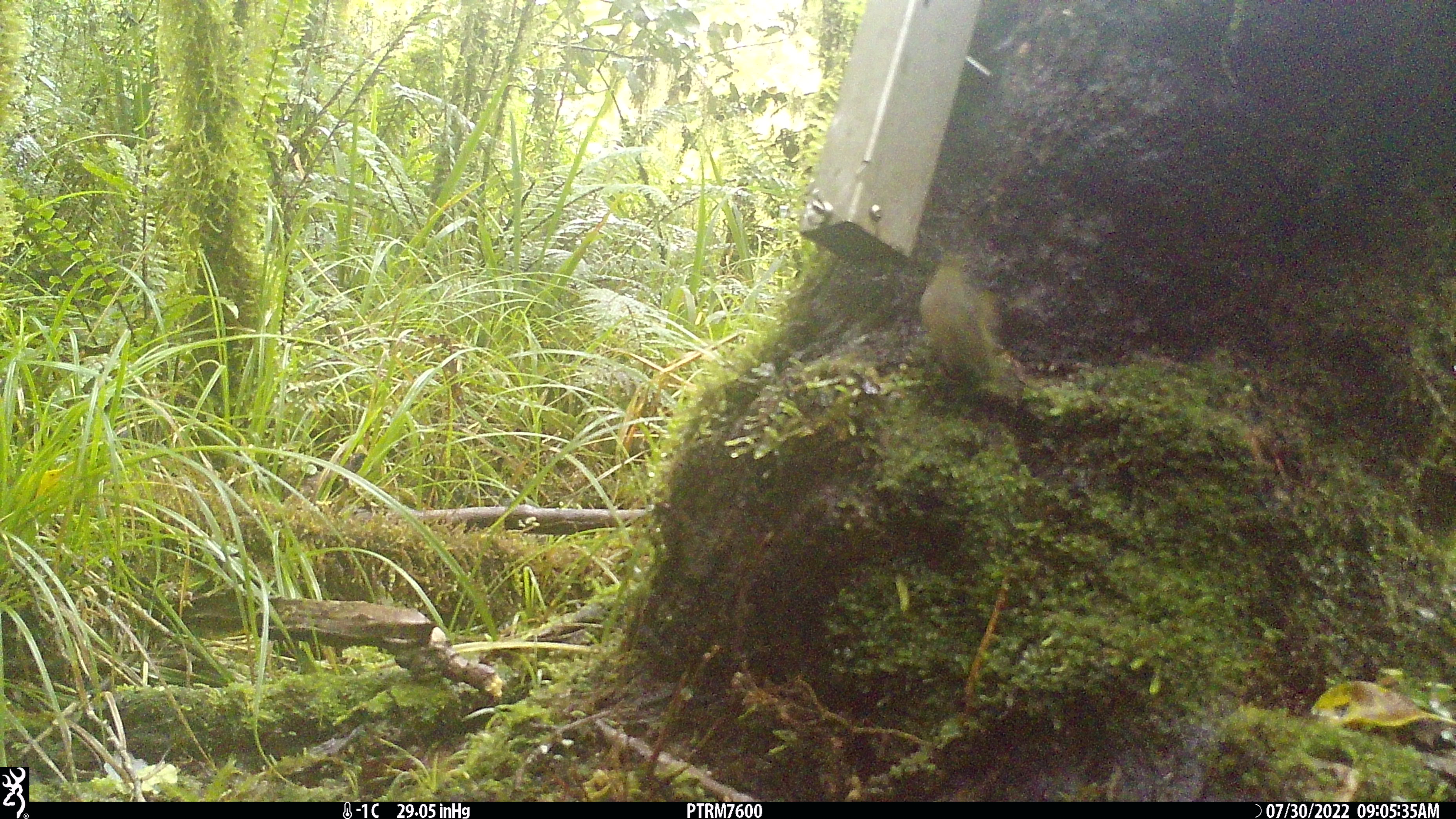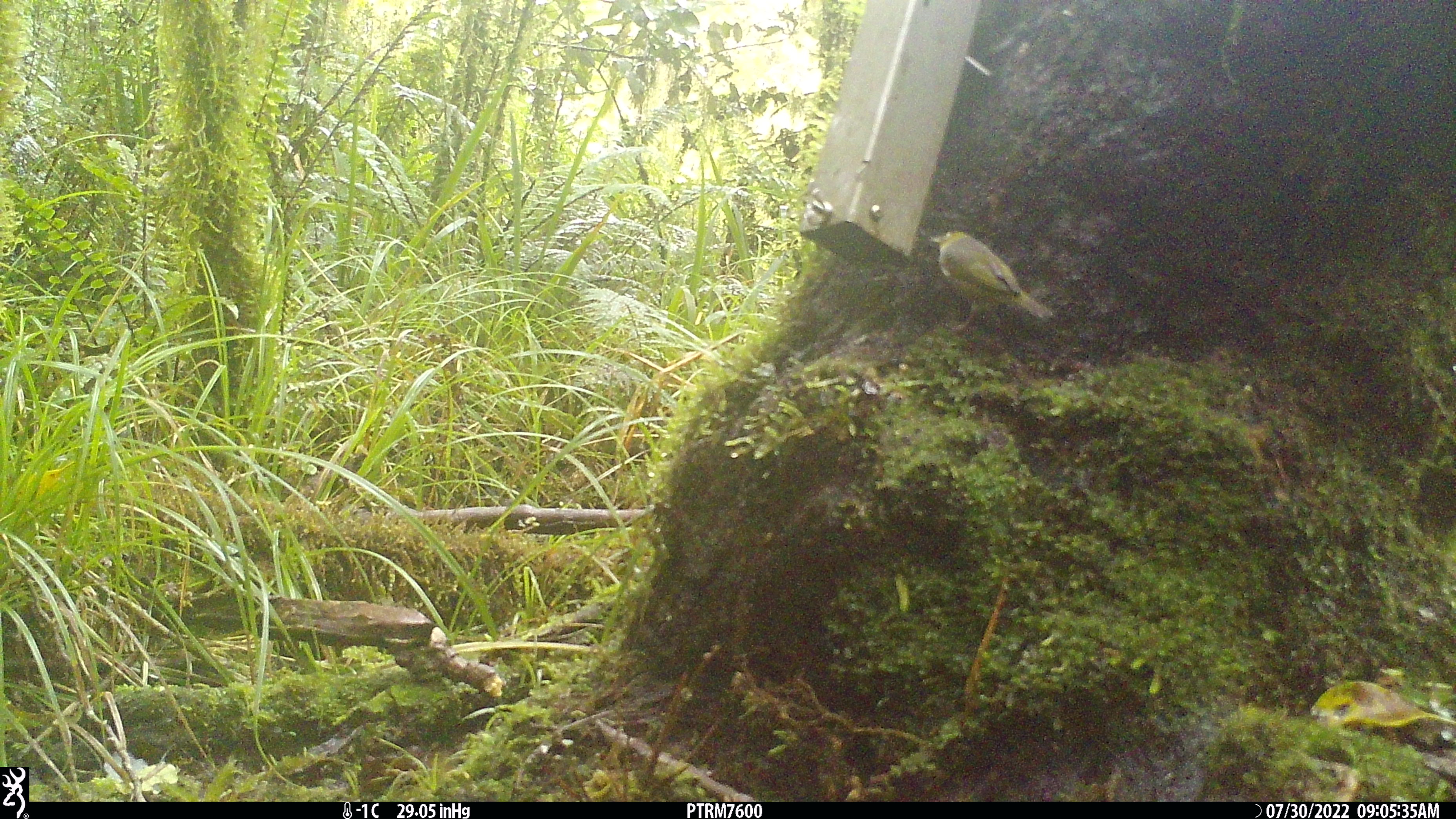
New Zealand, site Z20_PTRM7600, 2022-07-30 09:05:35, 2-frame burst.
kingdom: Animalia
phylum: Chordata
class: Aves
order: Passeriformes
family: Zosteropidae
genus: Zosterops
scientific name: Zosterops lateralis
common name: silvereye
Silvereye (Zosterops lateralis).